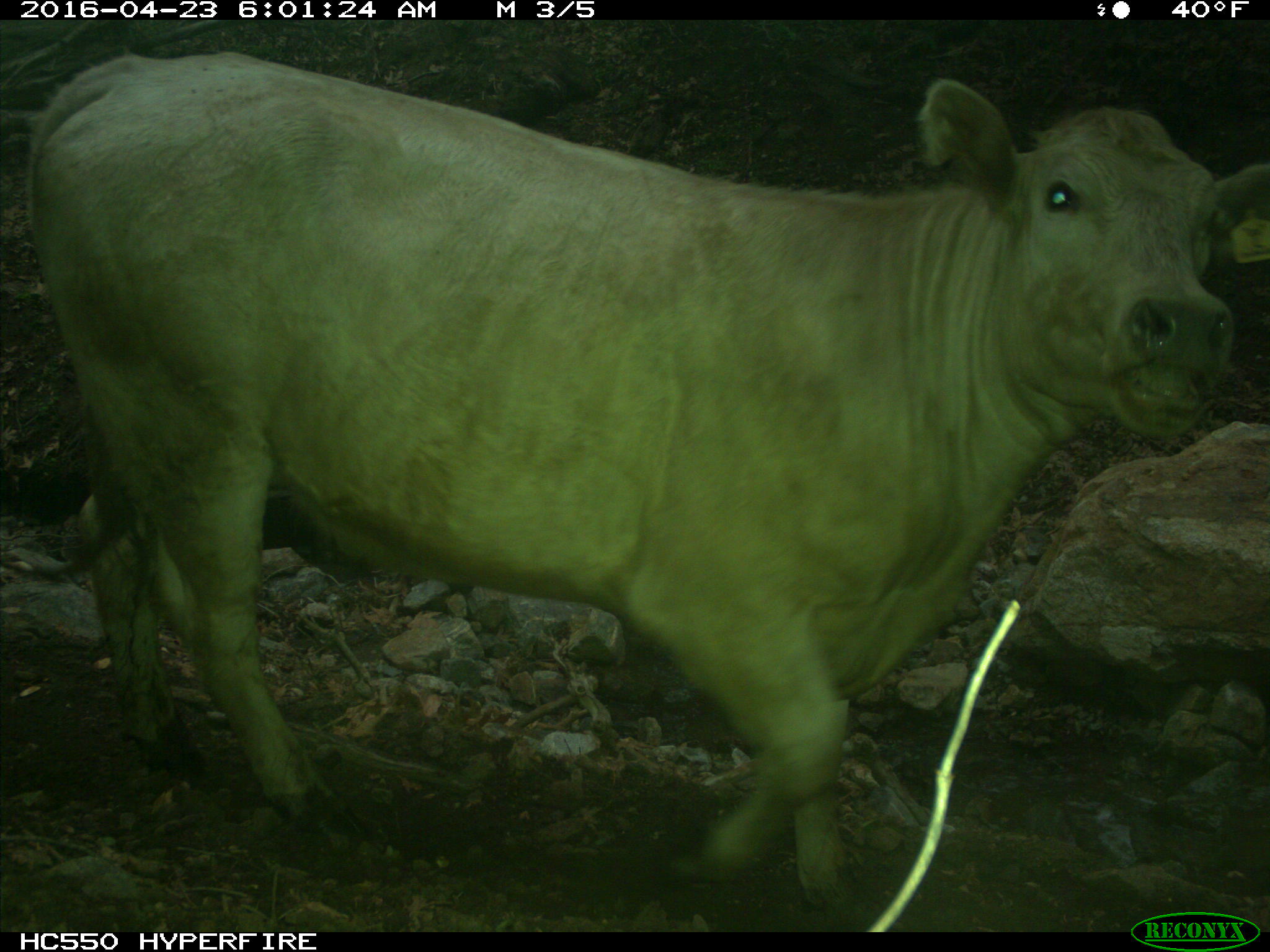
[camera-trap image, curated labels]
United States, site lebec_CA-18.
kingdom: Animalia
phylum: Chordata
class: Mammalia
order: Artiodactyla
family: Bovidae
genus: Bos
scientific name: Bos taurus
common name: domestic cow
Bos taurus (domestic cow).